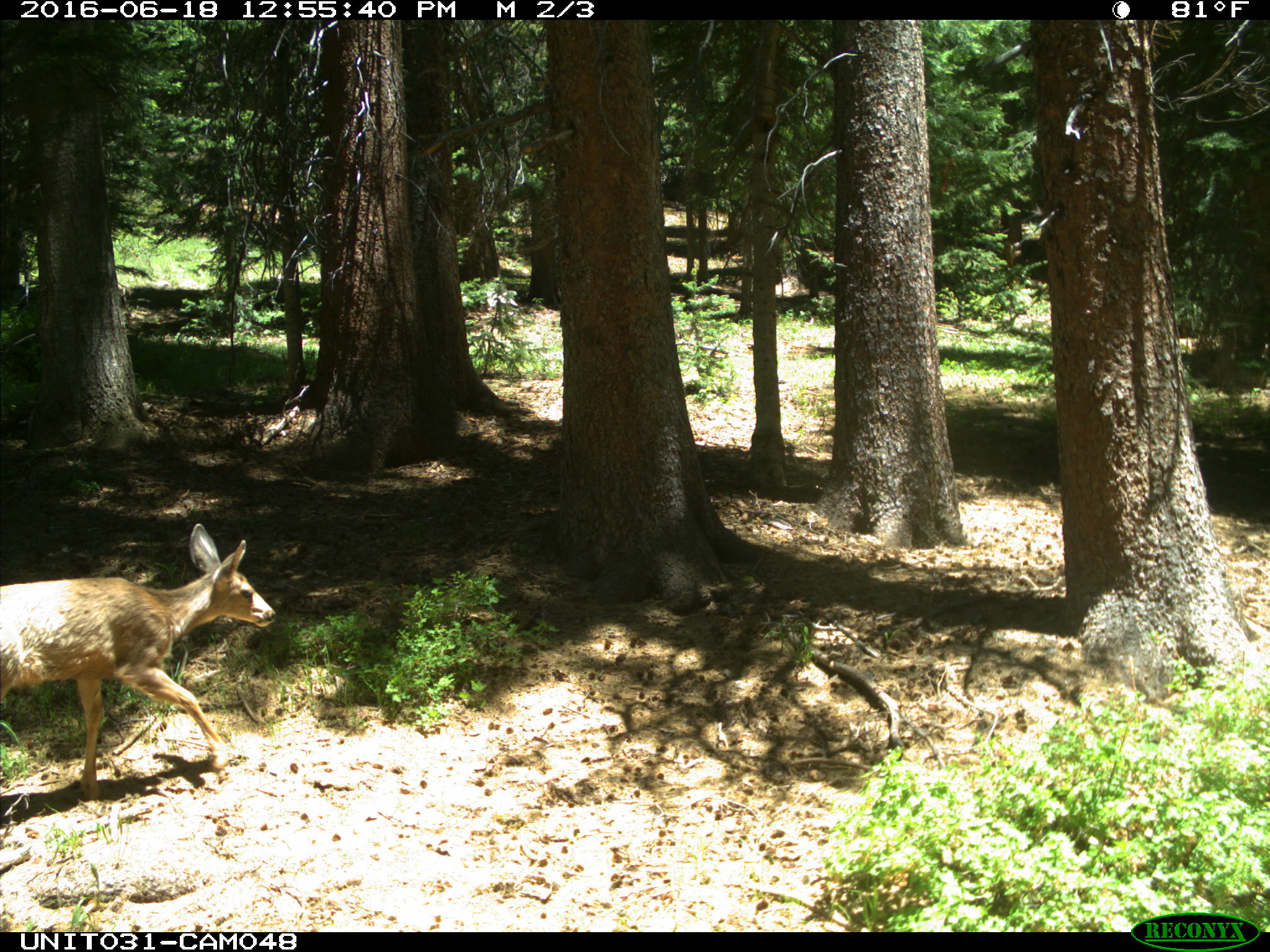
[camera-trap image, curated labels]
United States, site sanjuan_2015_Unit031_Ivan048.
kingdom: Animalia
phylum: Chordata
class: Mammalia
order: Artiodactyla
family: Cervidae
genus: Odocoileus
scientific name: Odocoileus hemionus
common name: mule deer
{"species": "Odocoileus hemionus (mule deer)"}